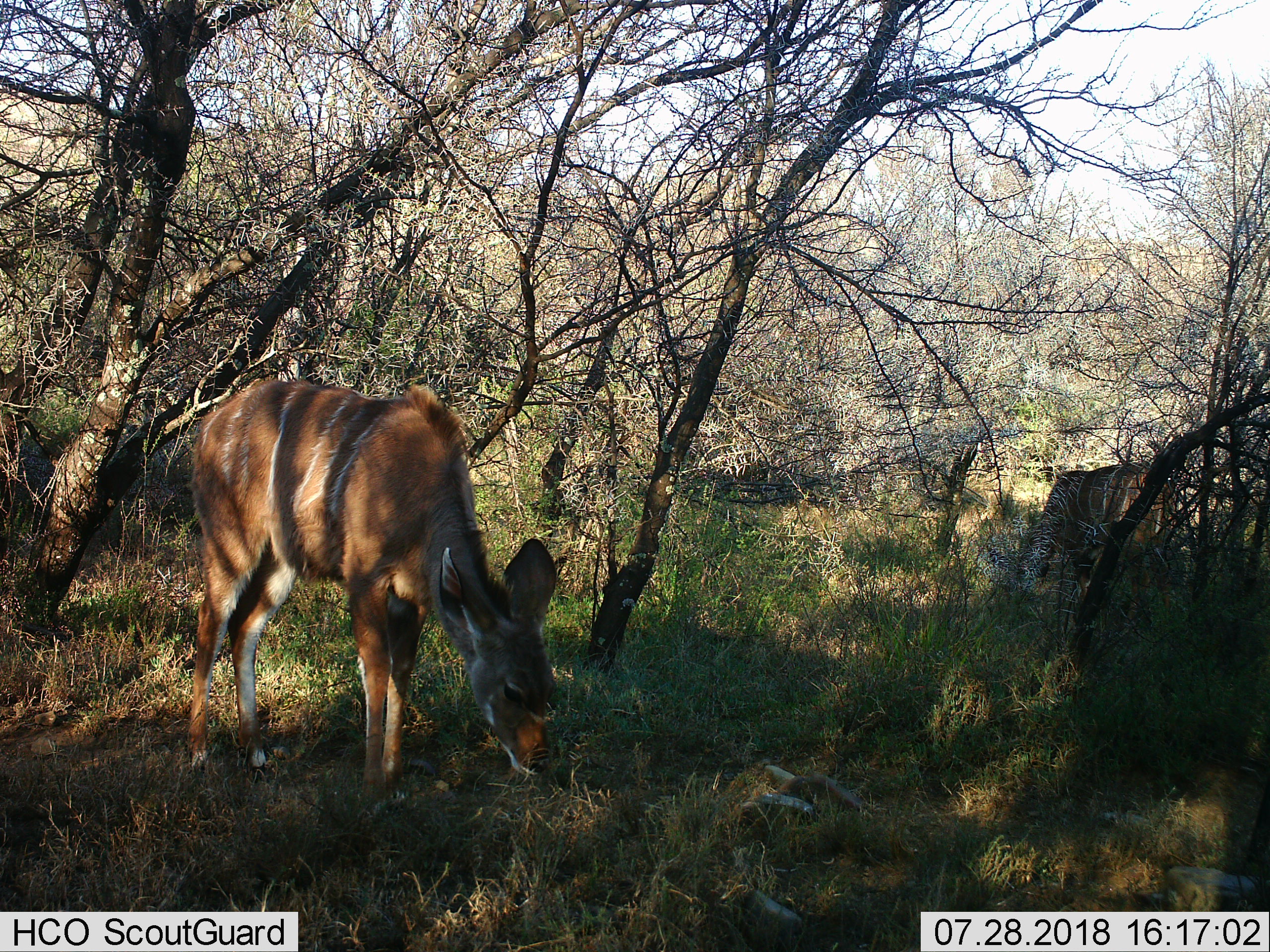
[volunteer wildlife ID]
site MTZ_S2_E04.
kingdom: Animalia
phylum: Chordata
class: Mammalia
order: Artiodactyla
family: Bovidae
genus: Tragelaphus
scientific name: Tragelaphus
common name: kudu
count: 2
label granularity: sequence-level